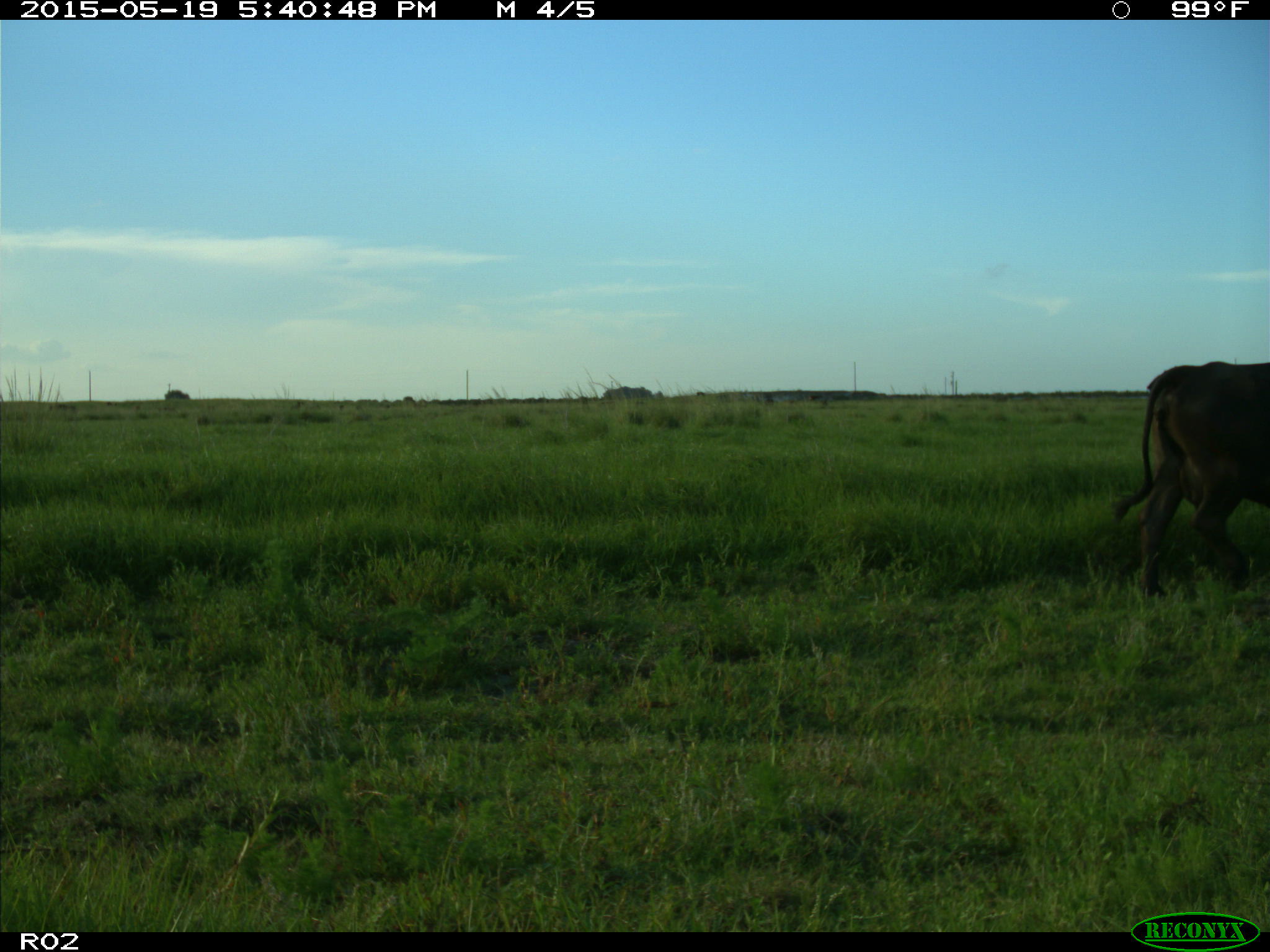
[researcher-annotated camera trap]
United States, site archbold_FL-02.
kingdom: Animalia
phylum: Chordata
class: Mammalia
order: Artiodactyla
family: Bovidae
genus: Bos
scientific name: Bos taurus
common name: domestic cow